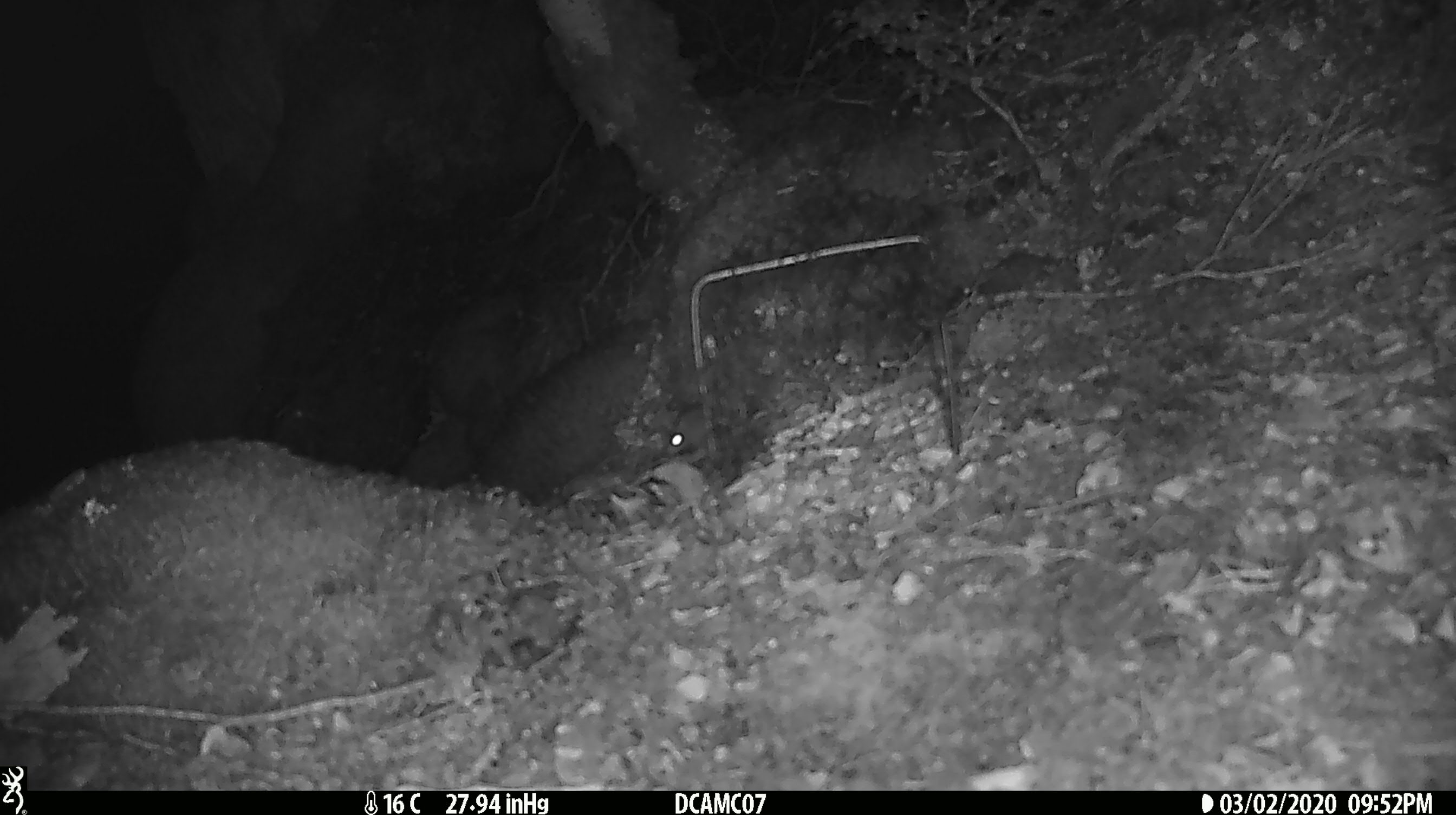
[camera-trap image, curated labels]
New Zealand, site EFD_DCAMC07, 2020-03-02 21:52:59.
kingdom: Animalia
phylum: Chordata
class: Mammalia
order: Rodentia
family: Muridae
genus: Mus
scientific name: Mus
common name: mouse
Mouse (Mus).